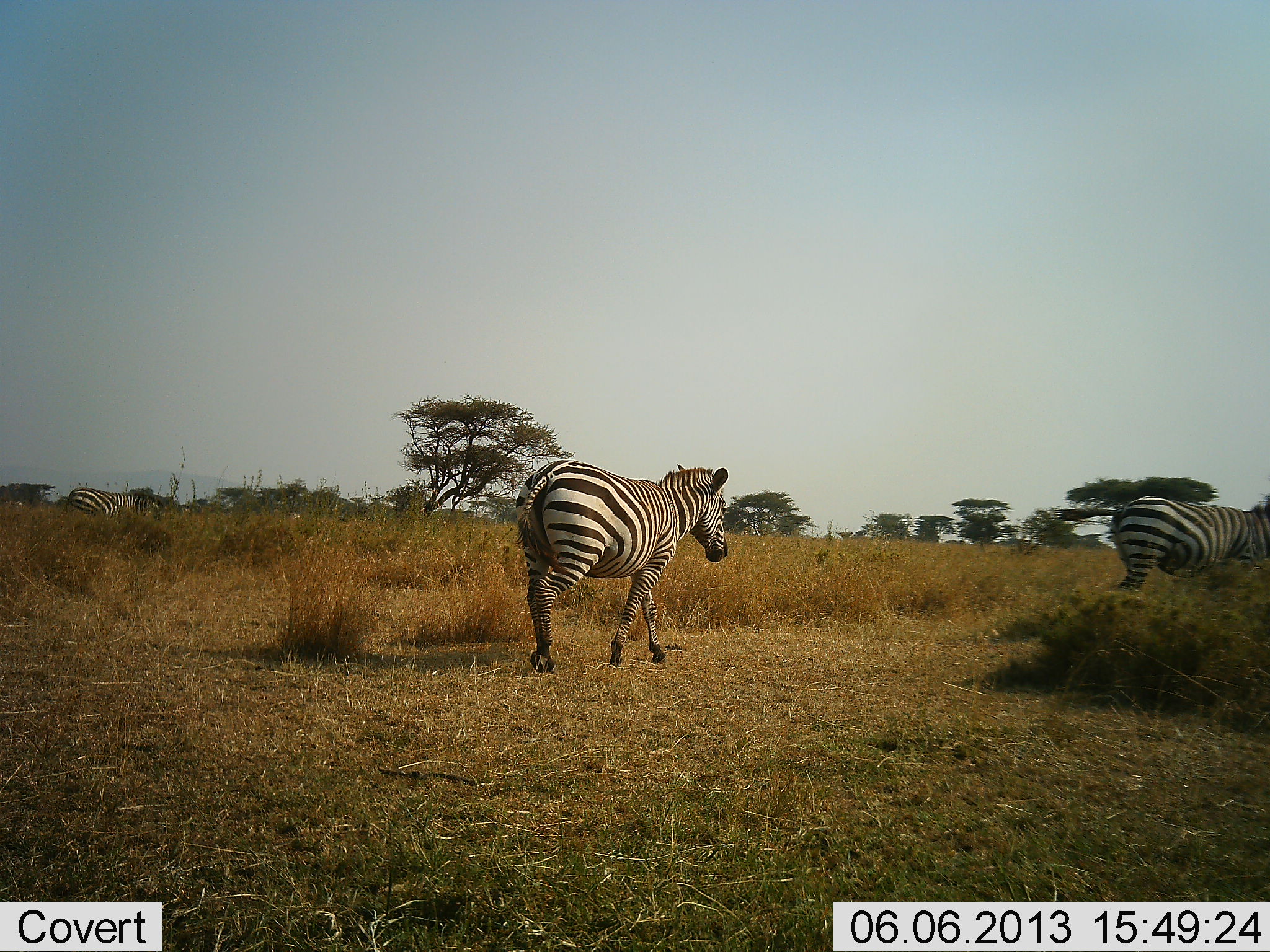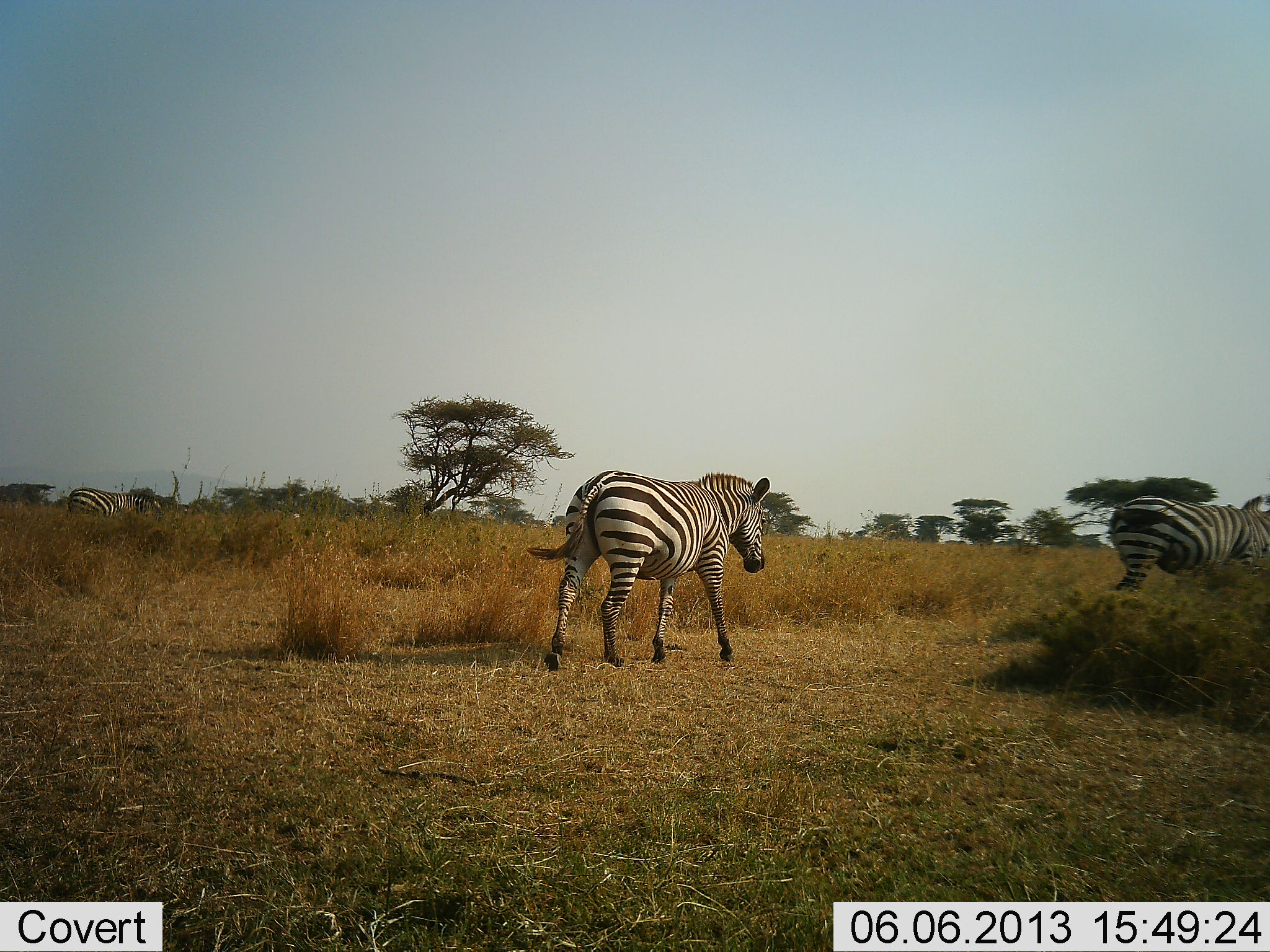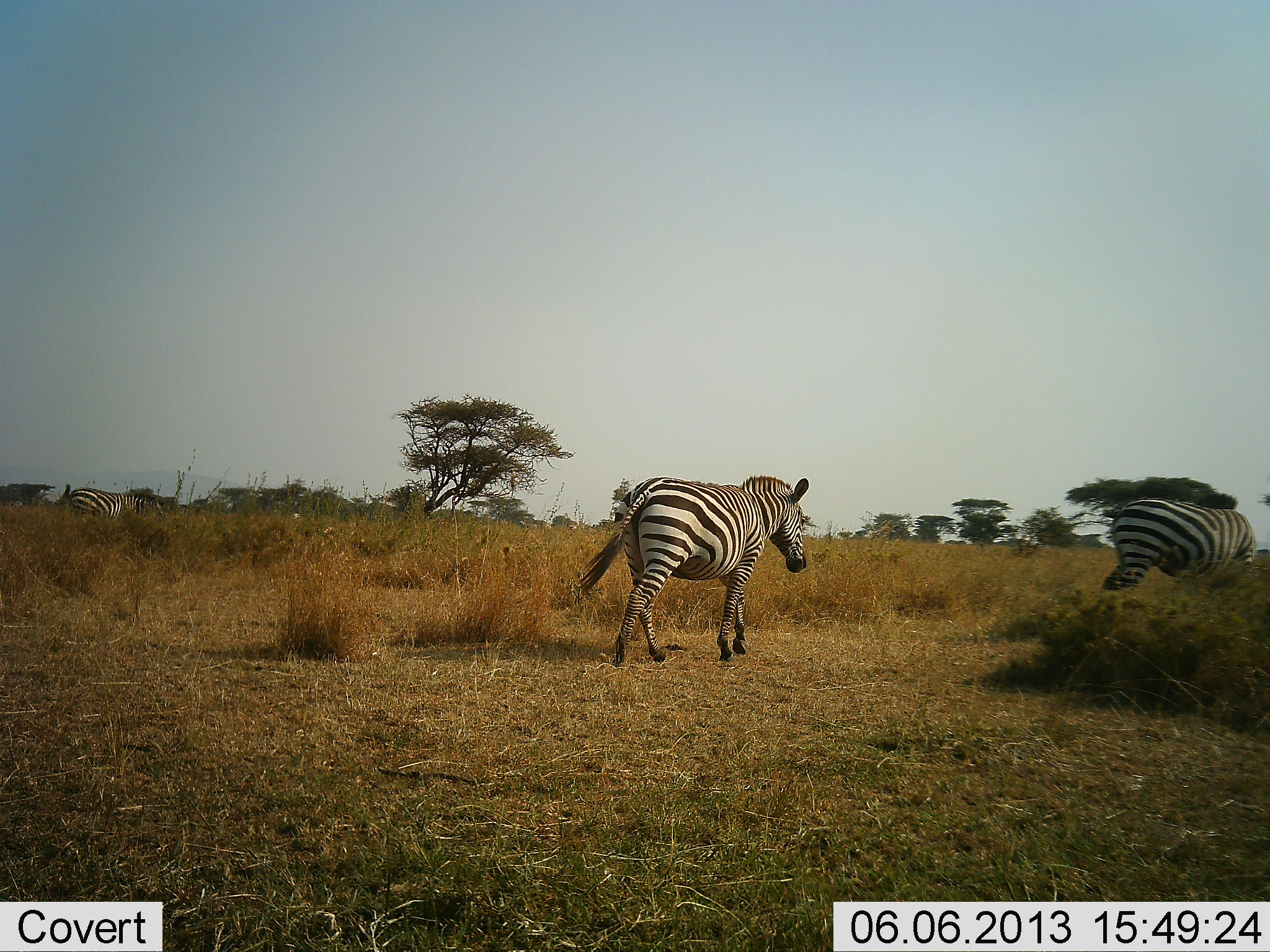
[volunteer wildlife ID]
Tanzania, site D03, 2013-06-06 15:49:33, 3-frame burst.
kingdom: Animalia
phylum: Chordata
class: Mammalia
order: Perissodactyla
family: Equidae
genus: Equus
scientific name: Equus quagga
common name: plains zebra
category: zebra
Zebra (plains zebra) (Equus quagga), count 3. Behavior (volunteer vote fractions): standing 32%, resting 0%, moving 100%, interacting 0%. Young present (vote fraction): 0%. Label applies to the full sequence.